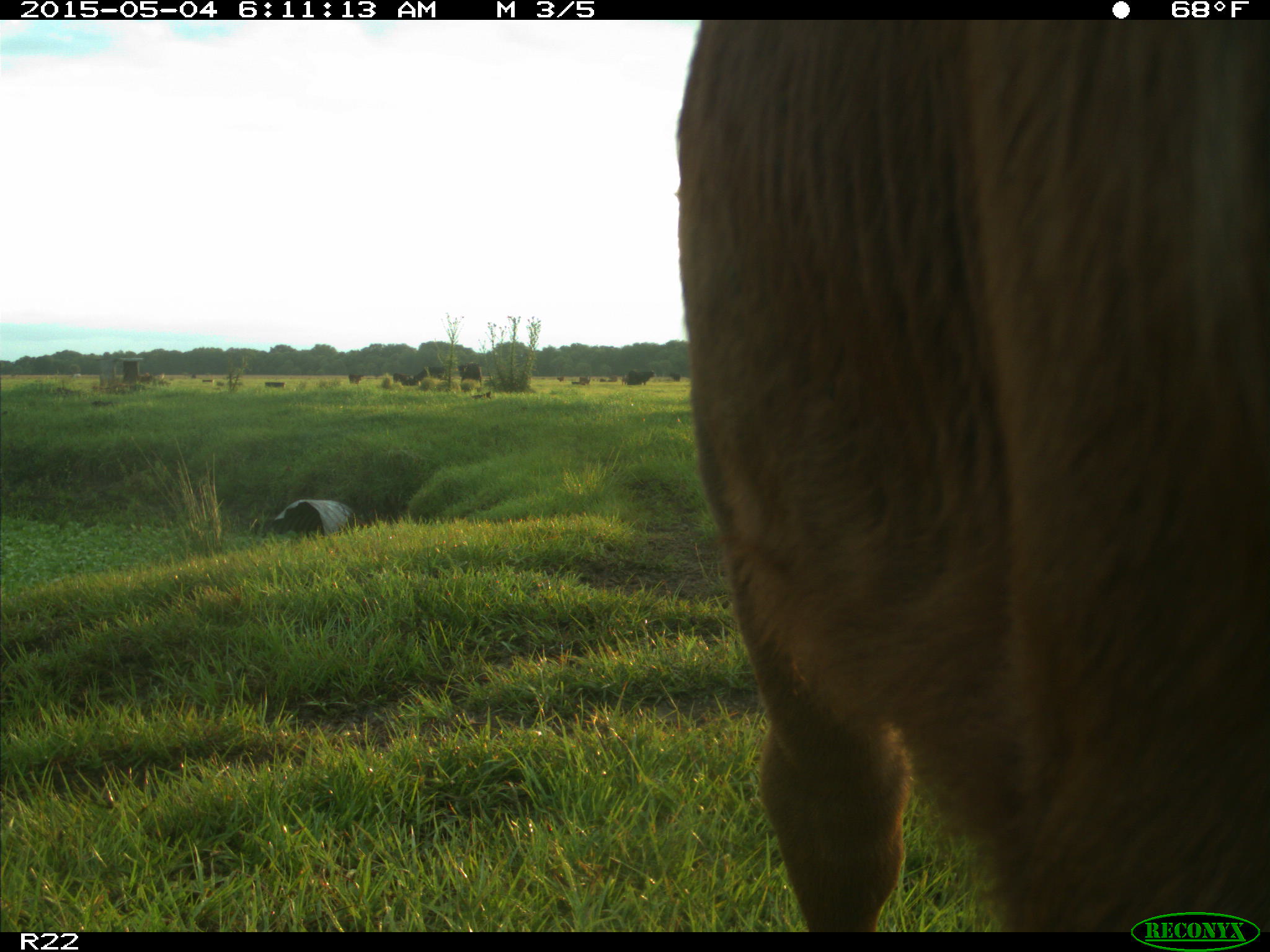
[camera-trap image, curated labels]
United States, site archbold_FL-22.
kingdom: Animalia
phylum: Chordata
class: Mammalia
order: Artiodactyla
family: Bovidae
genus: Bos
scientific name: Bos taurus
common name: domestic cow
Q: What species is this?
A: Bos taurus (domestic cow).